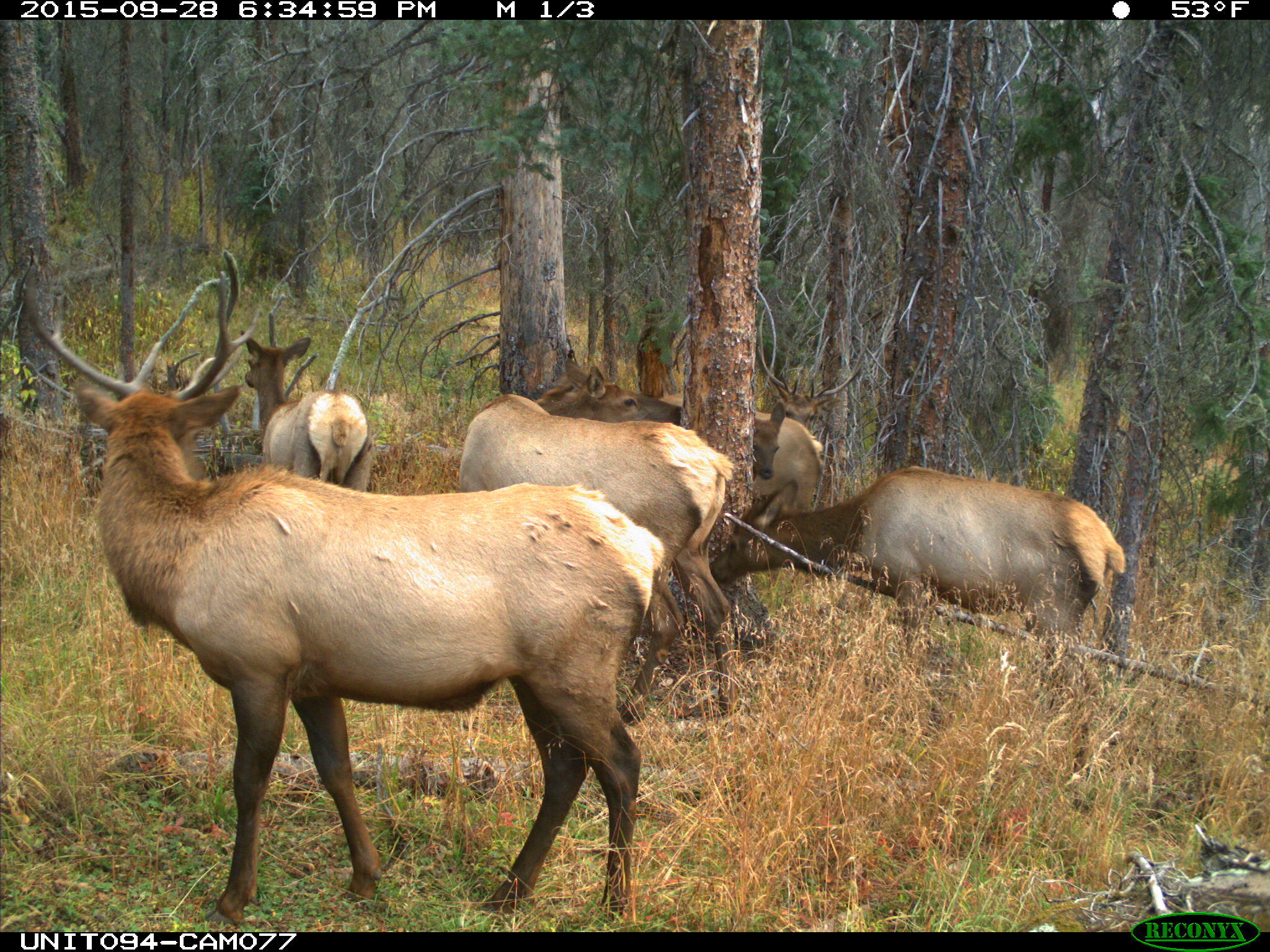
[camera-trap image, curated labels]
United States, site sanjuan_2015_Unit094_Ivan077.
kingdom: Animalia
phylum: Chordata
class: Mammalia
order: Artiodactyla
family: Cervidae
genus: Cervus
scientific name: Cervus elaphus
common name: red deer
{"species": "Cervus elaphus (red deer)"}